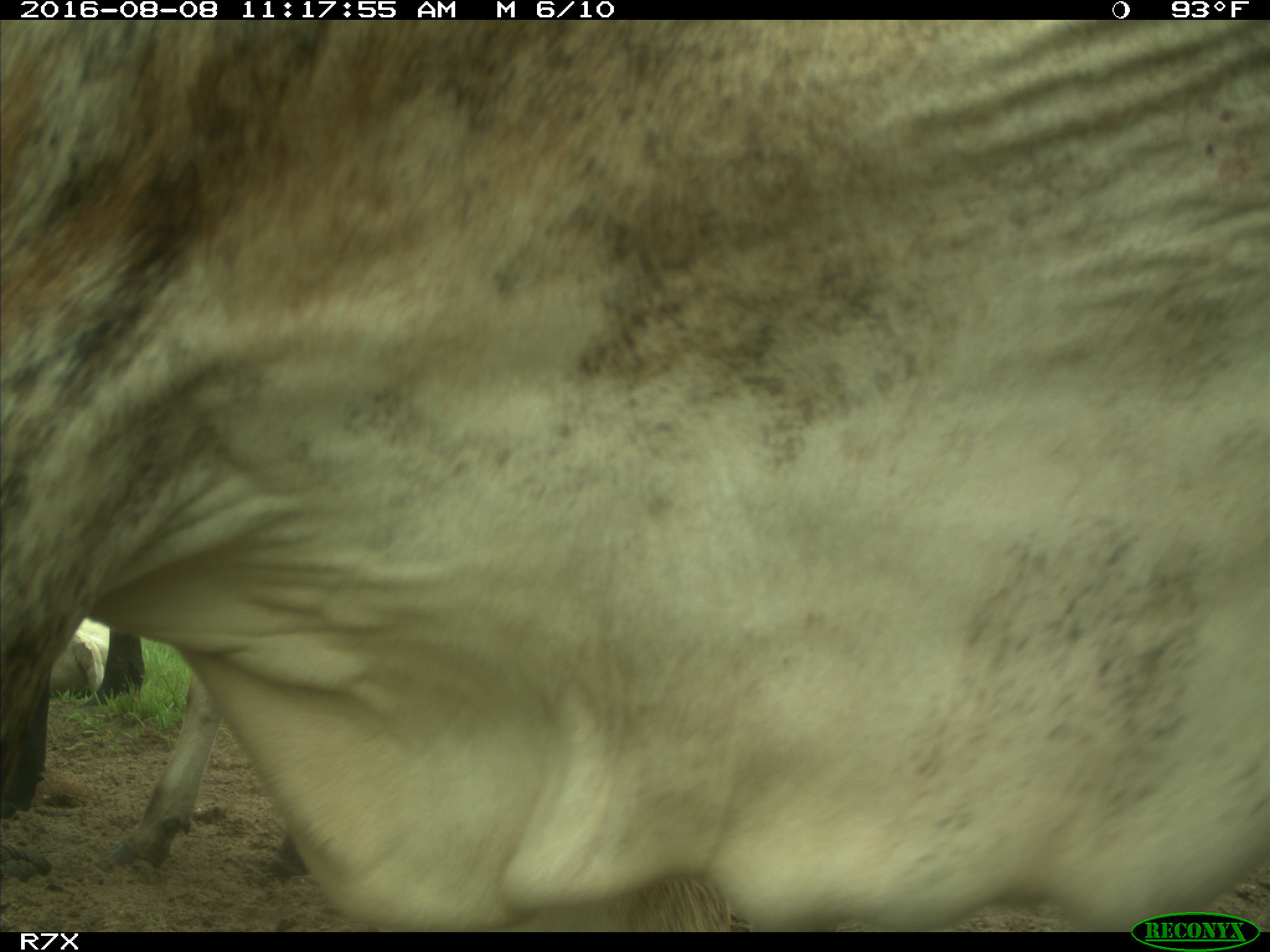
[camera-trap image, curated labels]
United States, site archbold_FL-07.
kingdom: Animalia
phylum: Chordata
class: Mammalia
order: Artiodactyla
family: Bovidae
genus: Bos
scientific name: Bos taurus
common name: domestic cow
Bos taurus (domestic cow).